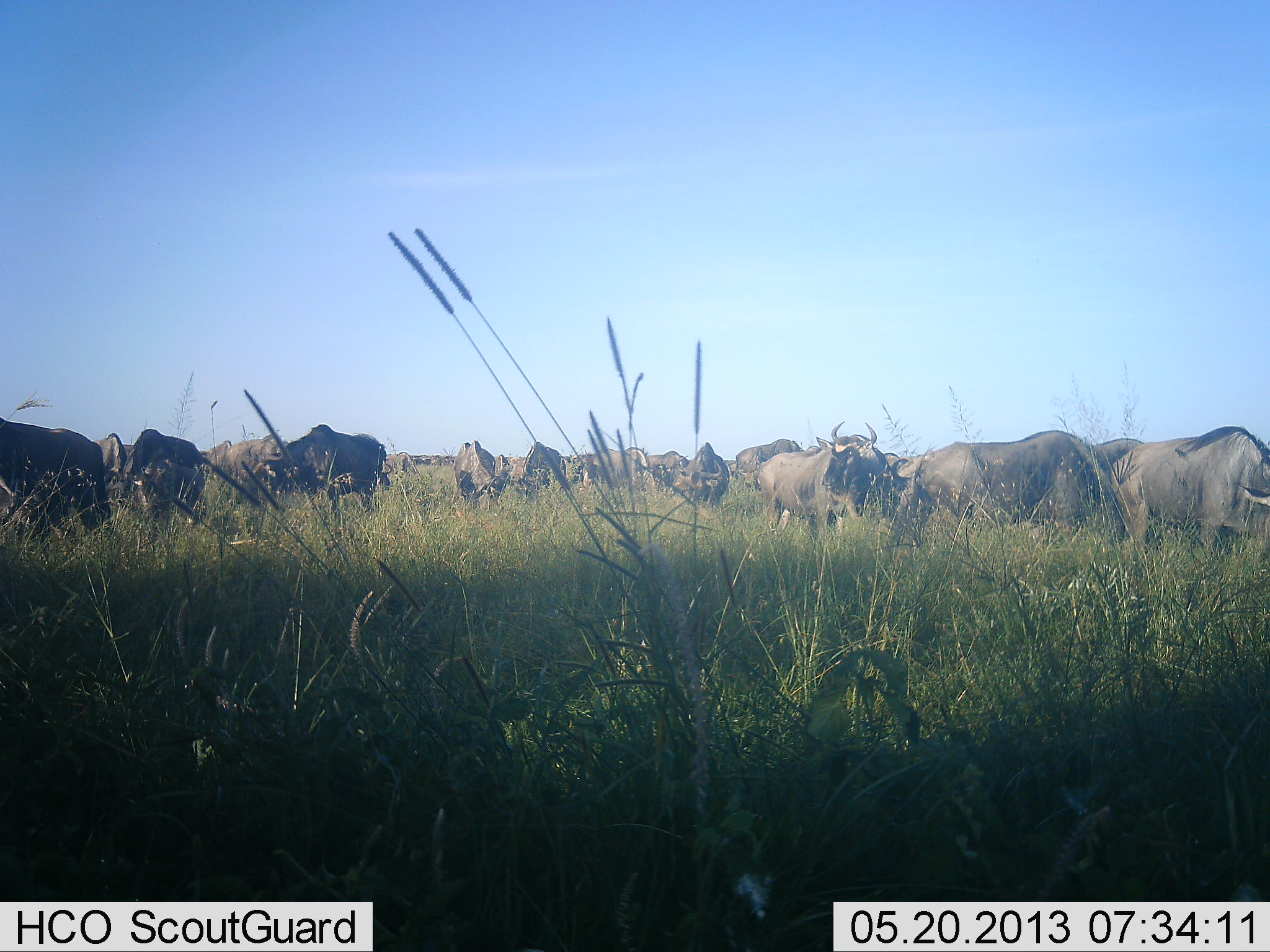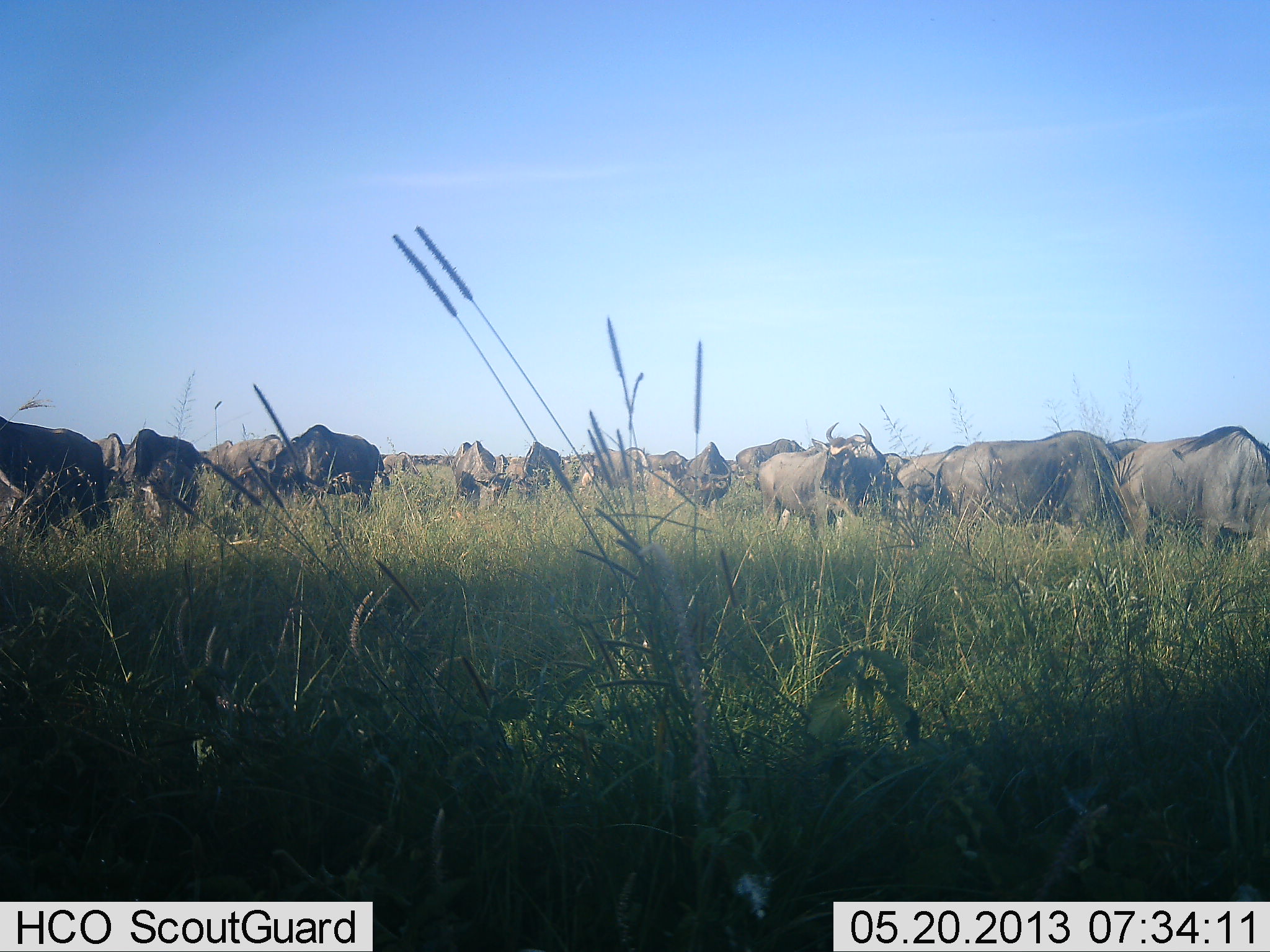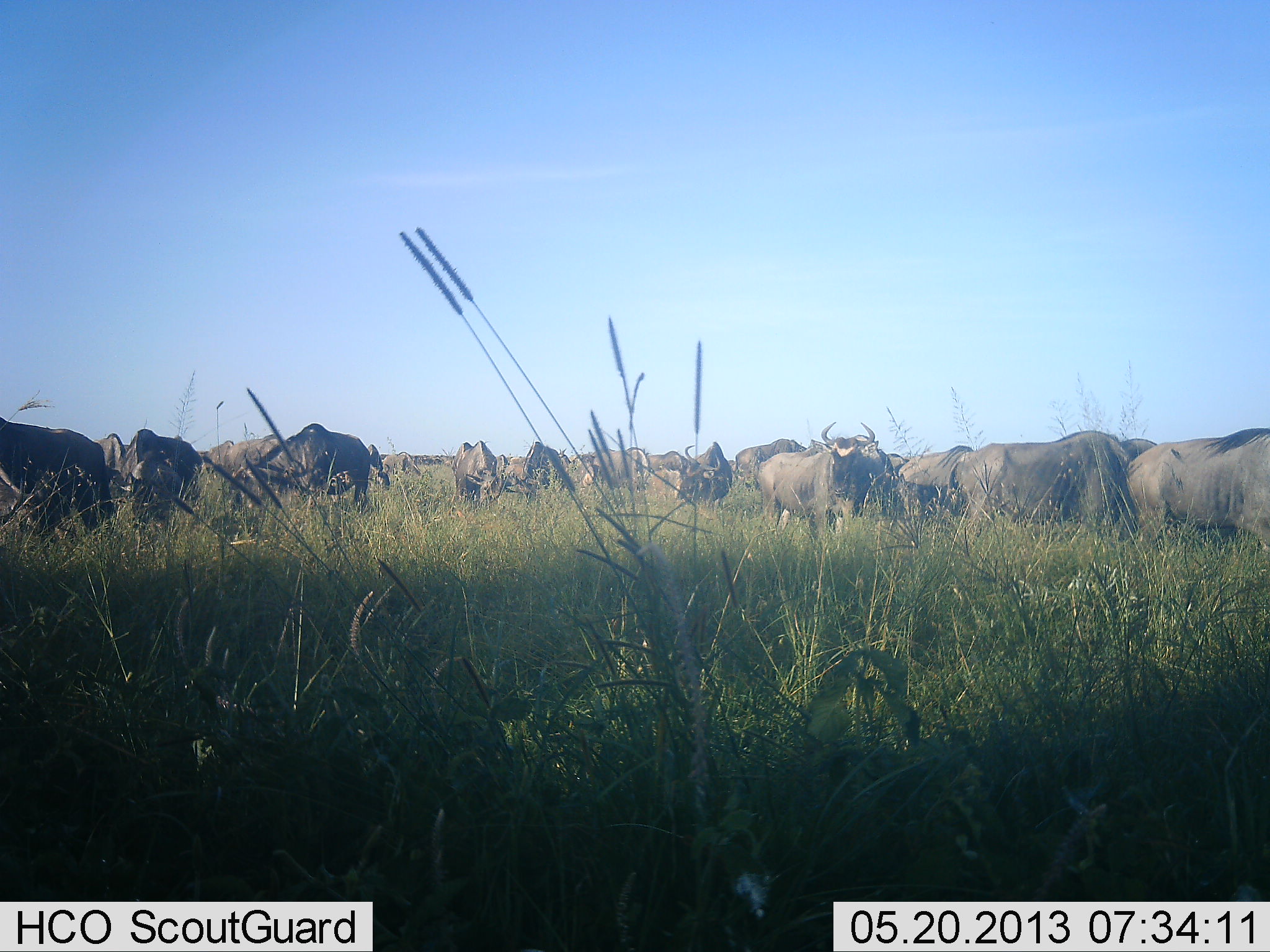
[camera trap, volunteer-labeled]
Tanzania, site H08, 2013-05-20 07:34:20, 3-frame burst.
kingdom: Animalia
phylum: Chordata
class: Mammalia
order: Artiodactyla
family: Bovidae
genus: Connochaetes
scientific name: Connochaetes taurinus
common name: blue wildebeest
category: wildebeest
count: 11-50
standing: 70%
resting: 0%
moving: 20%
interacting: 0%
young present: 0%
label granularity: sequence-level